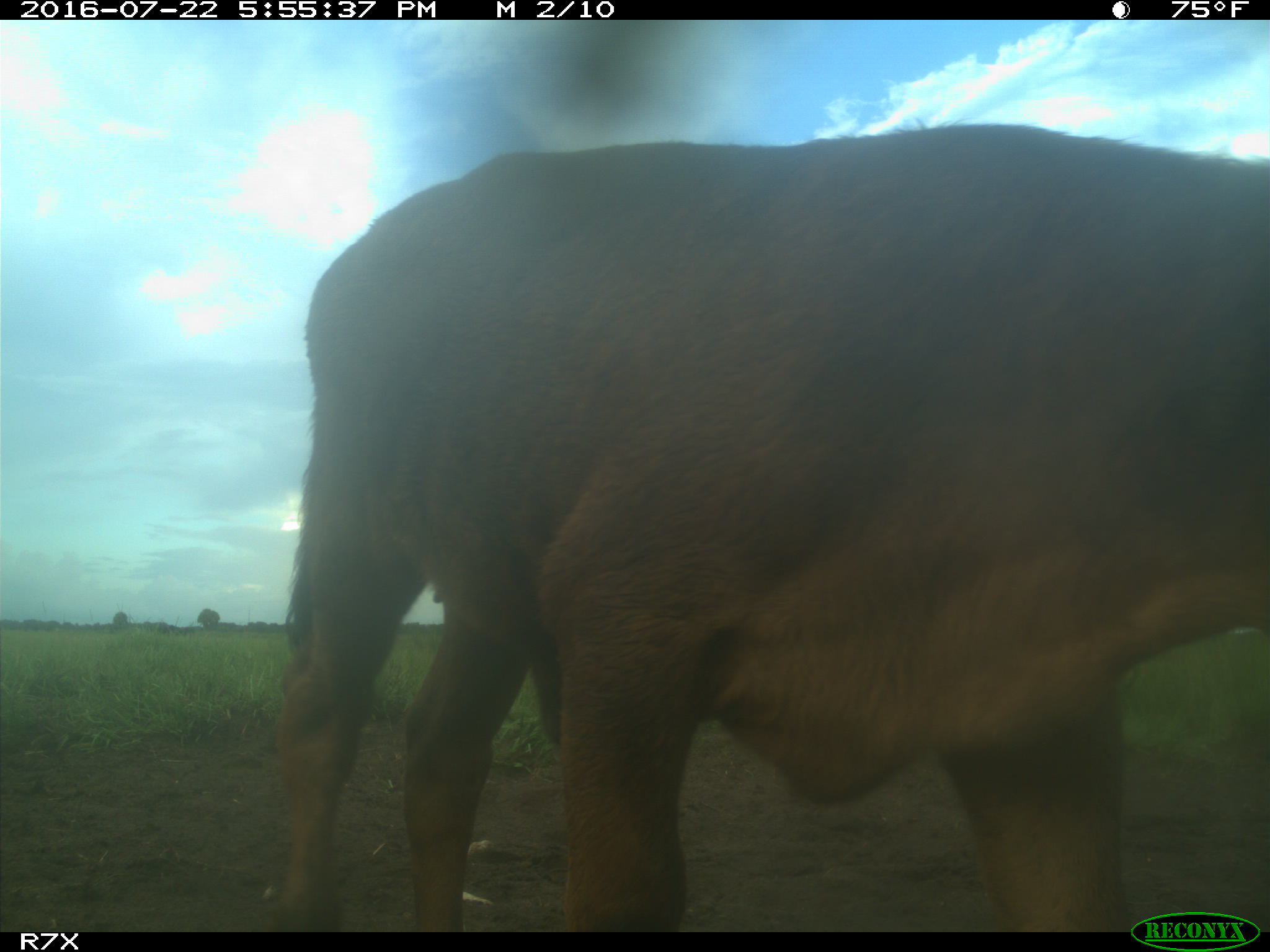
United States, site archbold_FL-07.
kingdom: Animalia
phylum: Chordata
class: Mammalia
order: Artiodactyla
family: Bovidae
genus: Bos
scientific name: Bos taurus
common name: domestic cow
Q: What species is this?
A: Bos taurus (domestic cow).